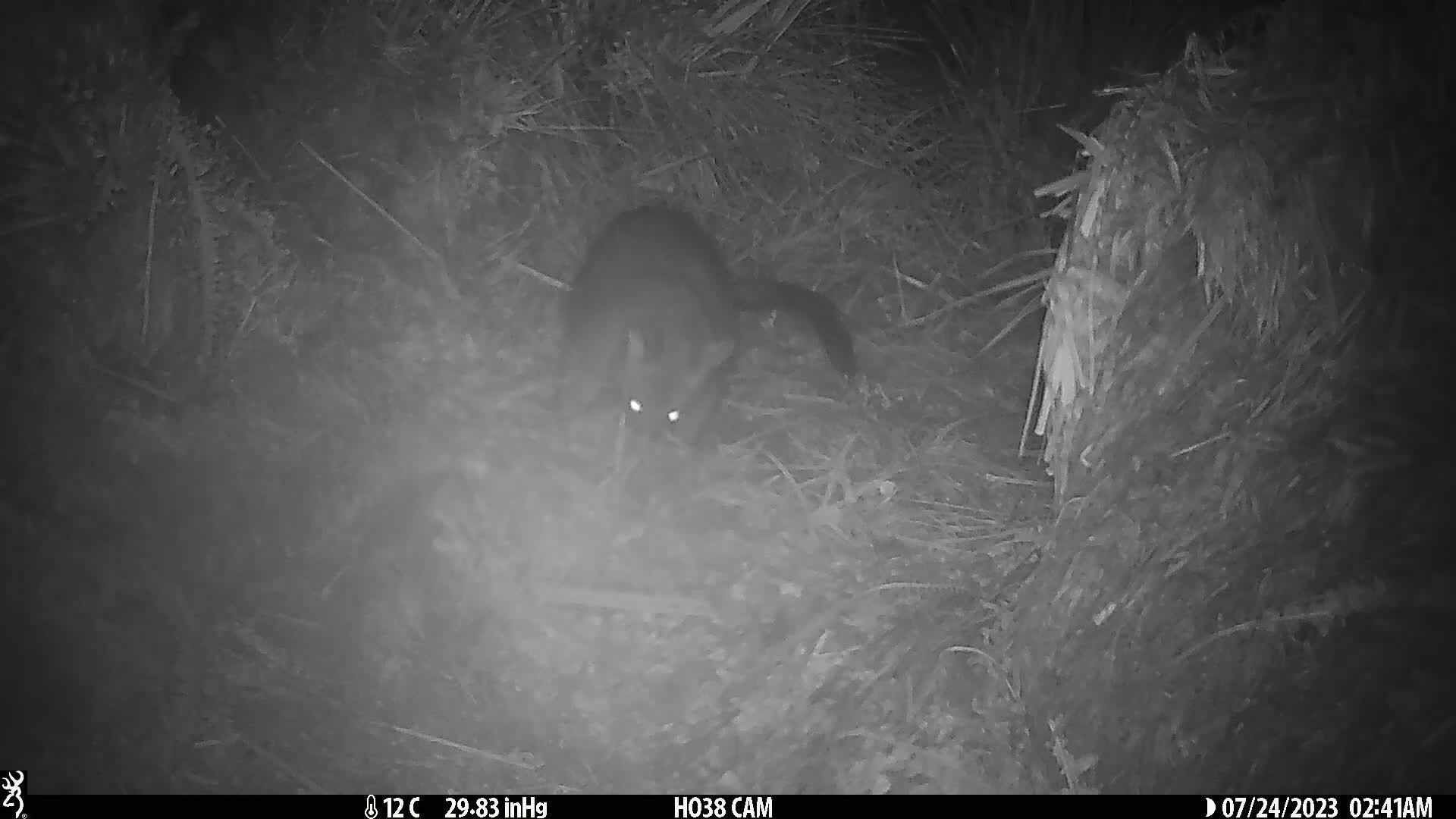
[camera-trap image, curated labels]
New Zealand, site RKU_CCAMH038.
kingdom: Animalia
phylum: Chordata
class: Mammalia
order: Diprotodontia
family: Phalangeridae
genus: Trichosurus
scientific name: Trichosurus vulpecula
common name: common brushtail possum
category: possum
Possum (common brushtail possum) (Trichosurus vulpecula).